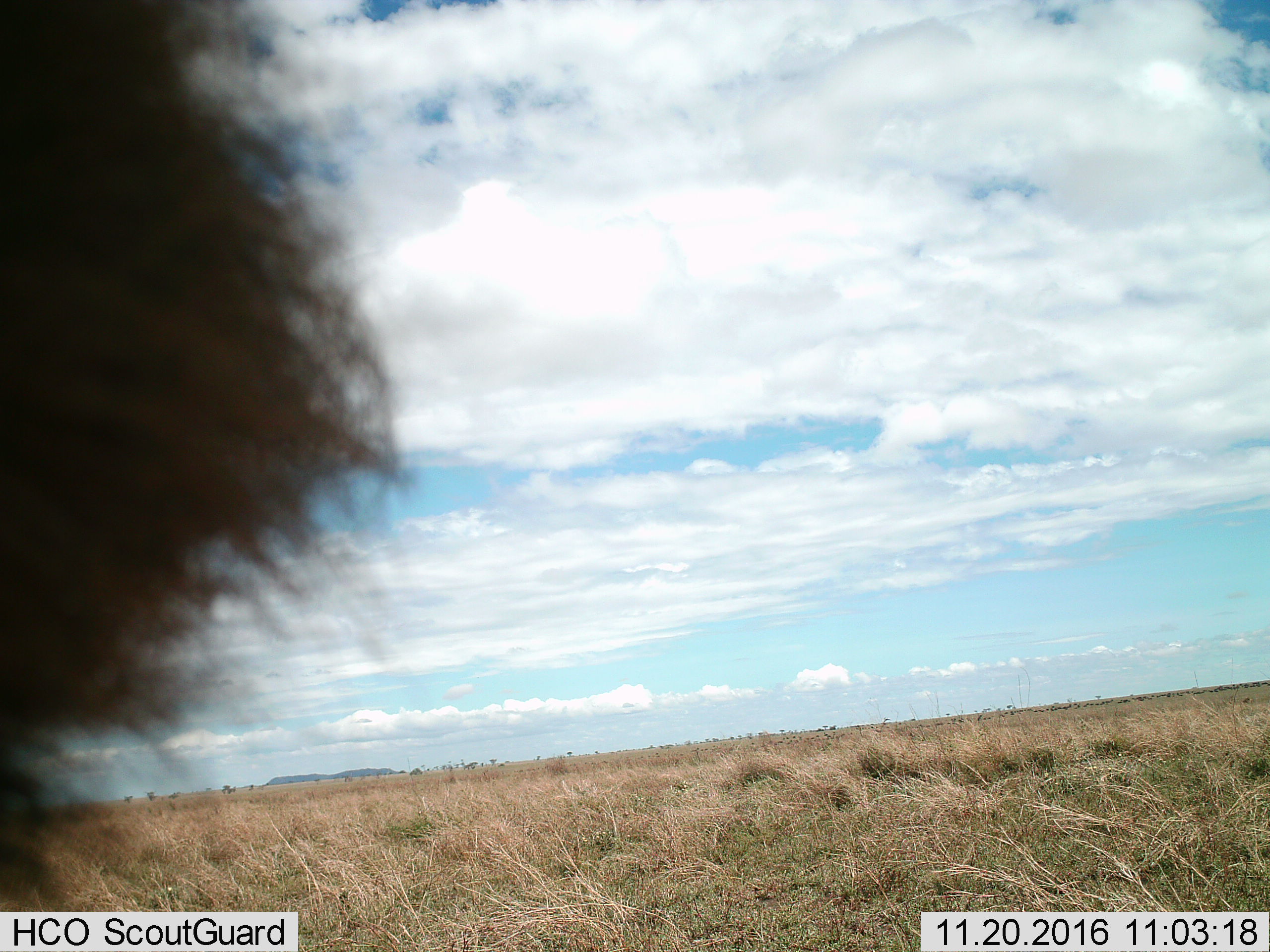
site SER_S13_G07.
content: unidentified animal